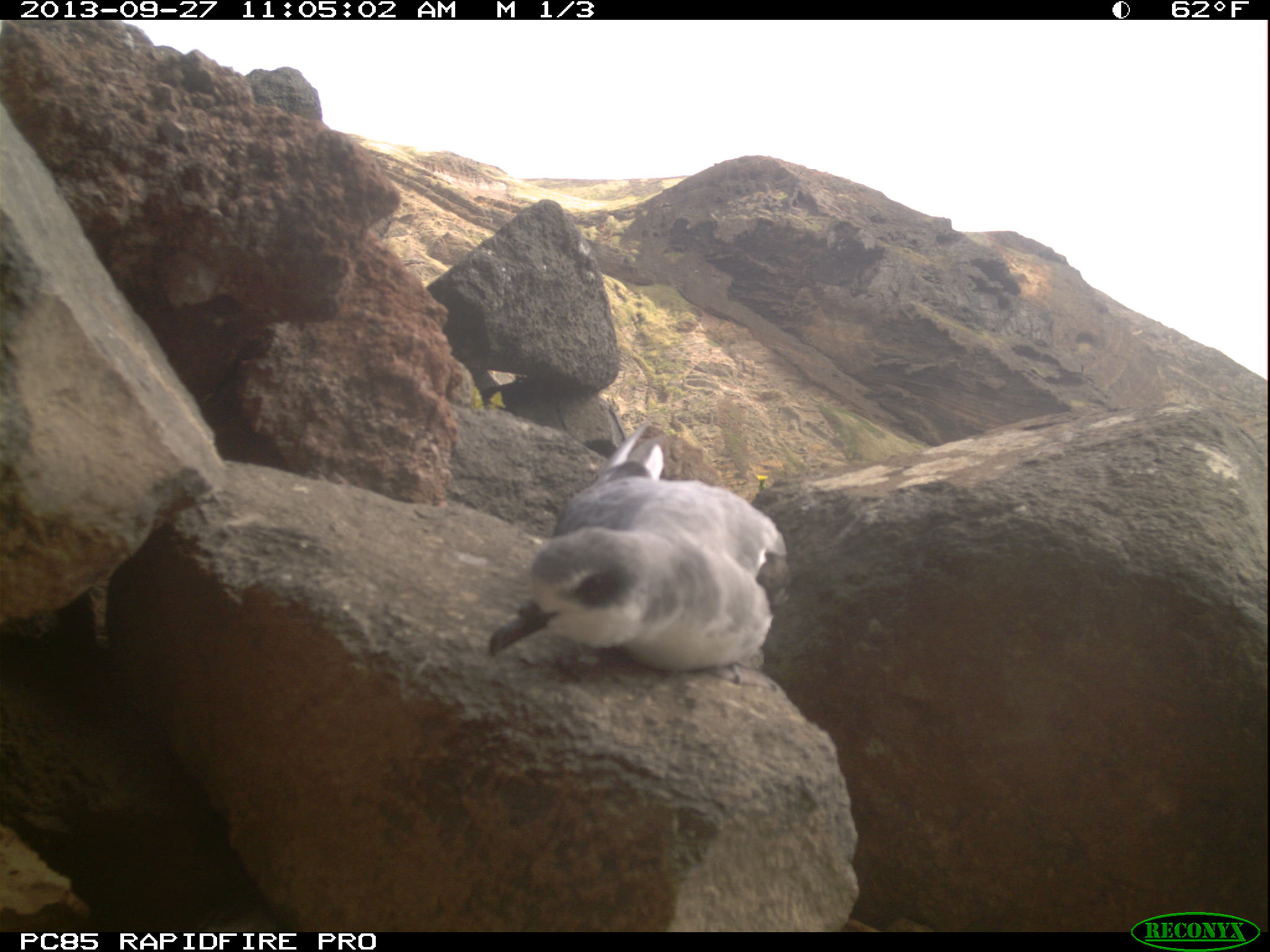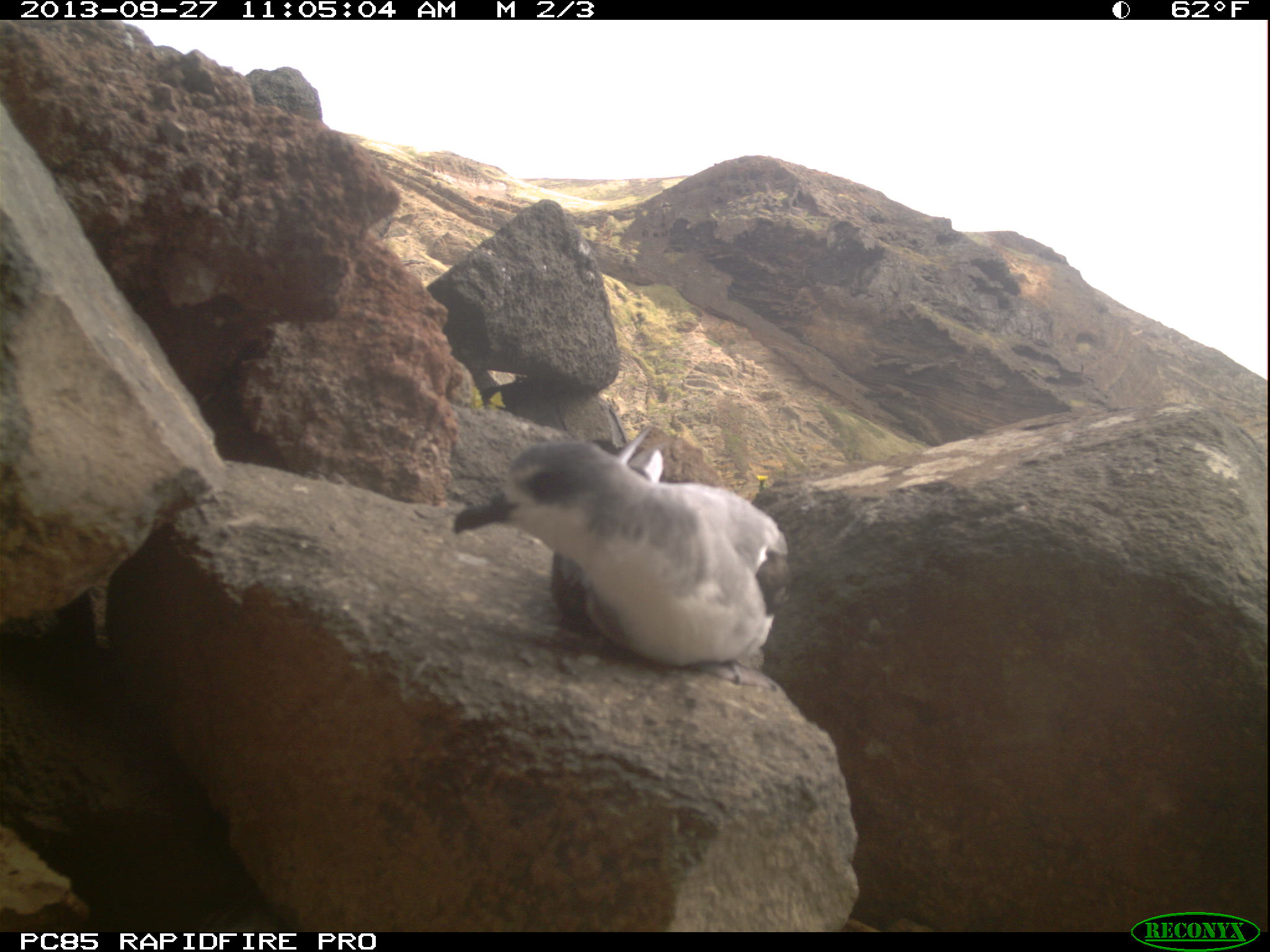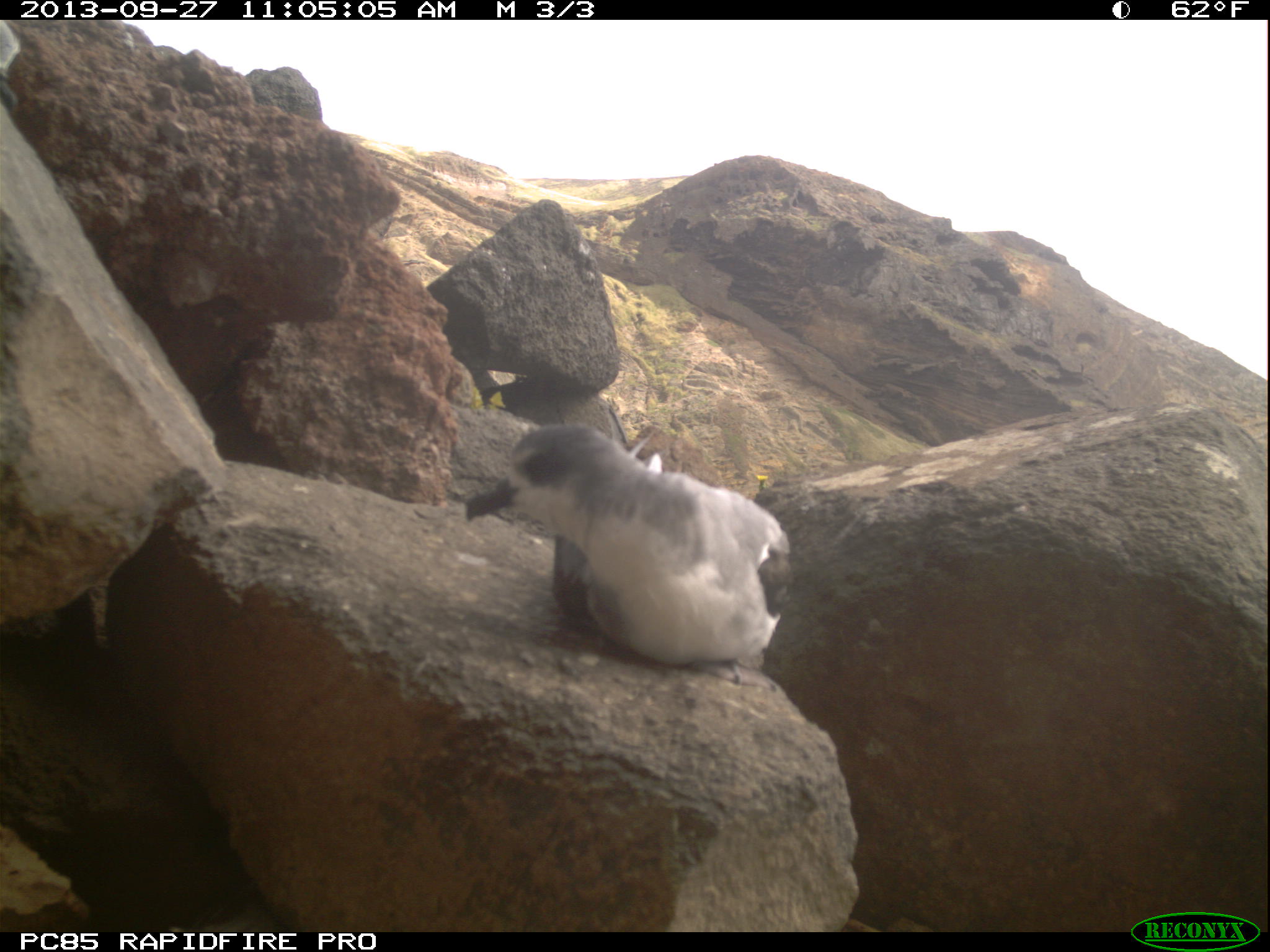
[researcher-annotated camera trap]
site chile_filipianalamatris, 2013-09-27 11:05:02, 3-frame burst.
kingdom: Animalia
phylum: Chordata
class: Aves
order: Procellariiformes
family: Procellariidae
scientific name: Procellariidae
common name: petrel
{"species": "petrel (Procellariidae)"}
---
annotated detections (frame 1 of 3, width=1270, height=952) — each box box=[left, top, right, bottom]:
petrel: box=[477, 422, 794, 677]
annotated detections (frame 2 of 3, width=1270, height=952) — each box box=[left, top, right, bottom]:
petrel: box=[443, 425, 793, 676]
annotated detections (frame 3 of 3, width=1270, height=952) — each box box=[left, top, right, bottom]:
petrel: box=[456, 421, 792, 677]; box=[0, 20, 29, 113]